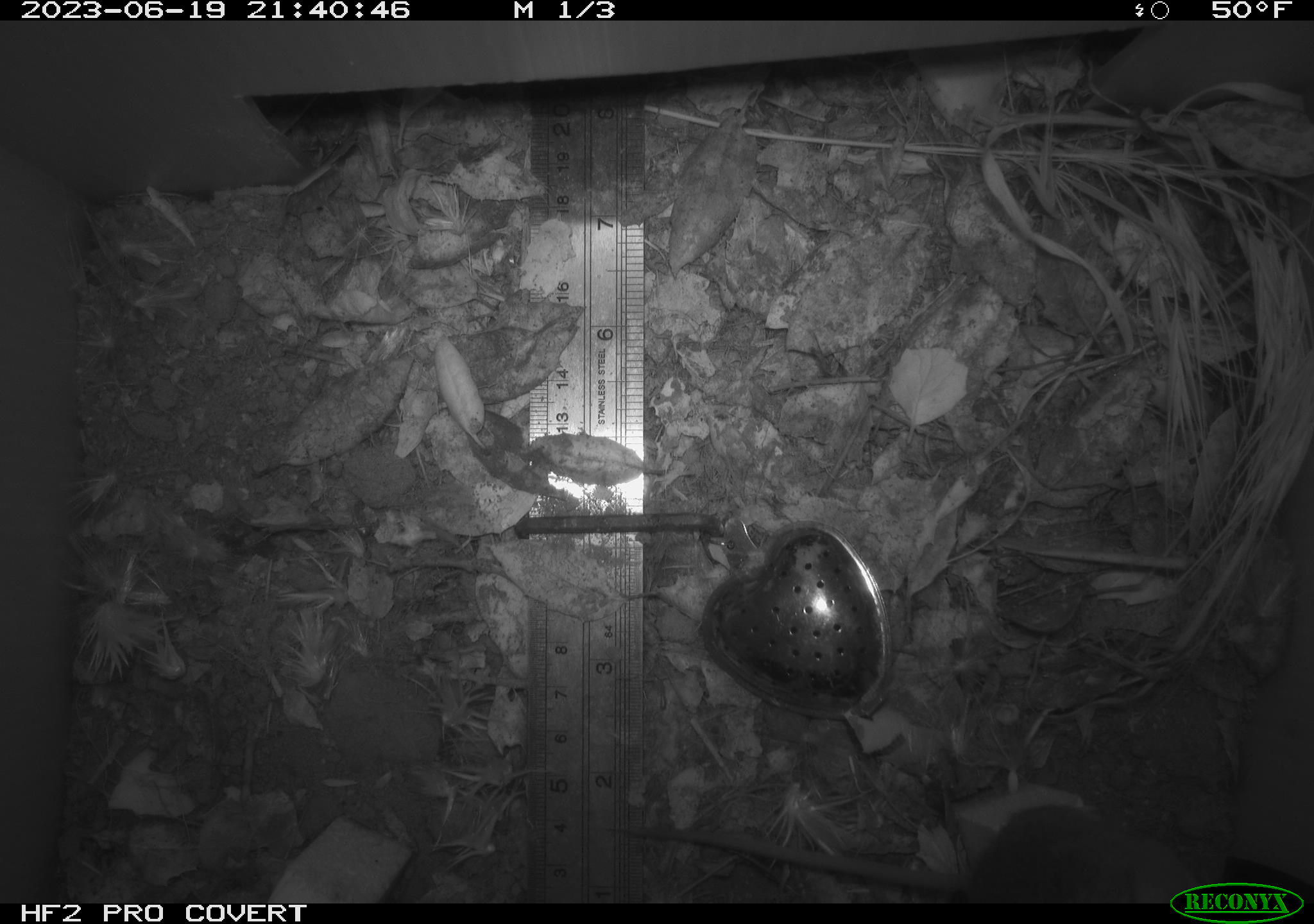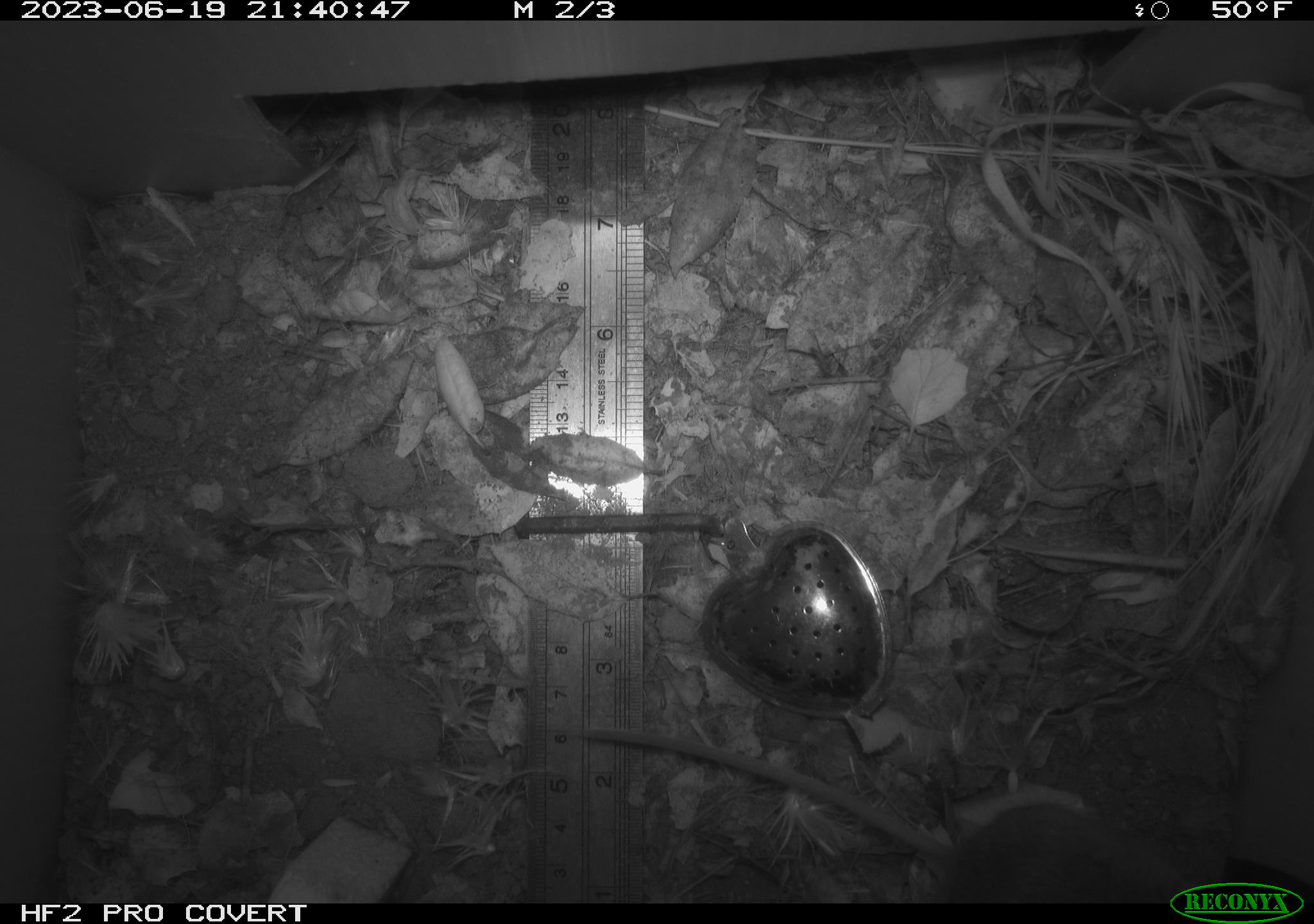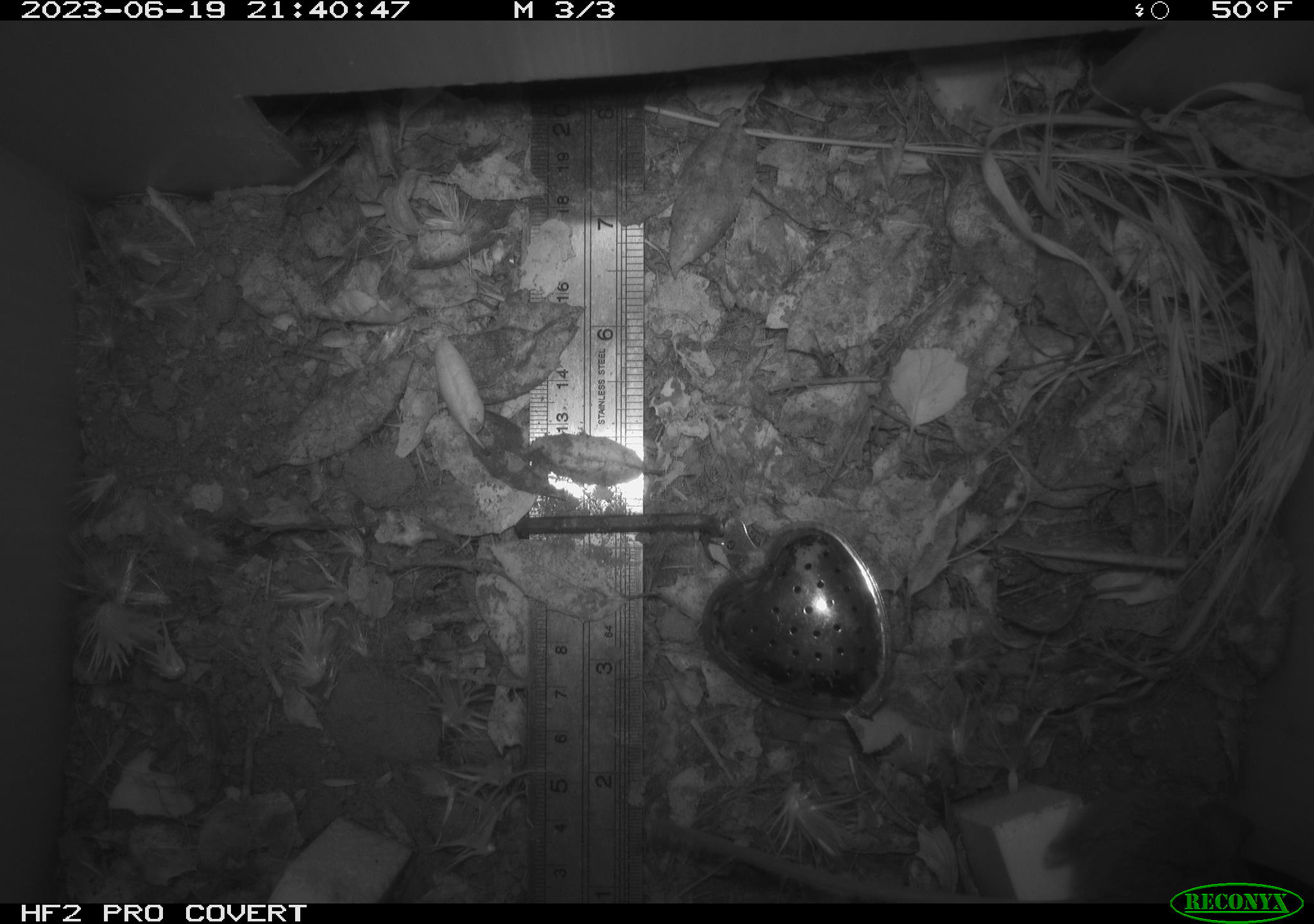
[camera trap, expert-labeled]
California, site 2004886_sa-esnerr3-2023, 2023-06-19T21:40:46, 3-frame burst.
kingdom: Animalia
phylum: Chordata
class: Mammalia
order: Rodentia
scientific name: Rodentia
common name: mouse species